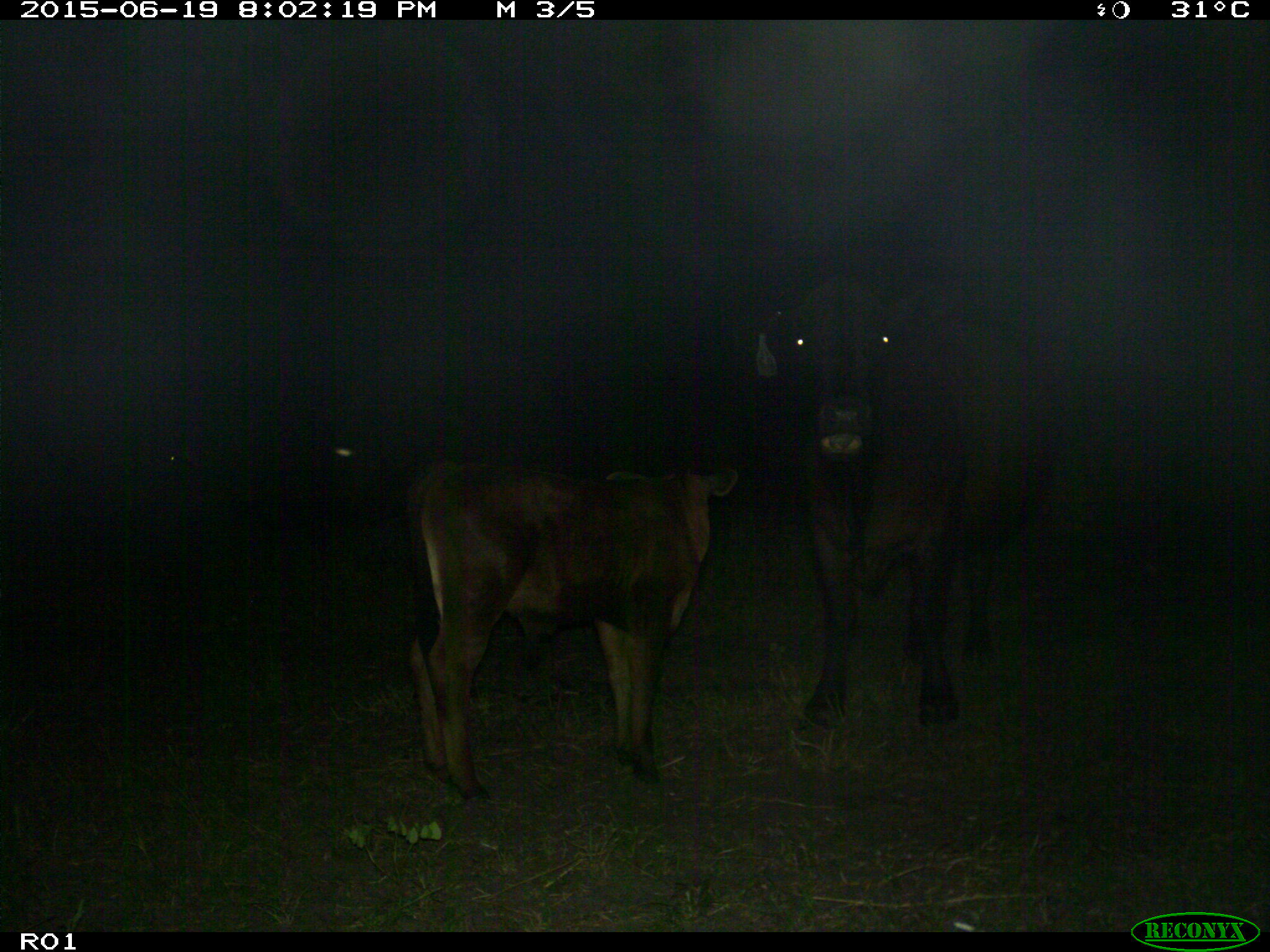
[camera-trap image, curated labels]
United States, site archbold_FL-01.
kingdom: Animalia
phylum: Chordata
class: Mammalia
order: Artiodactyla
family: Bovidae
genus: Bos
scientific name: Bos taurus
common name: domestic cow